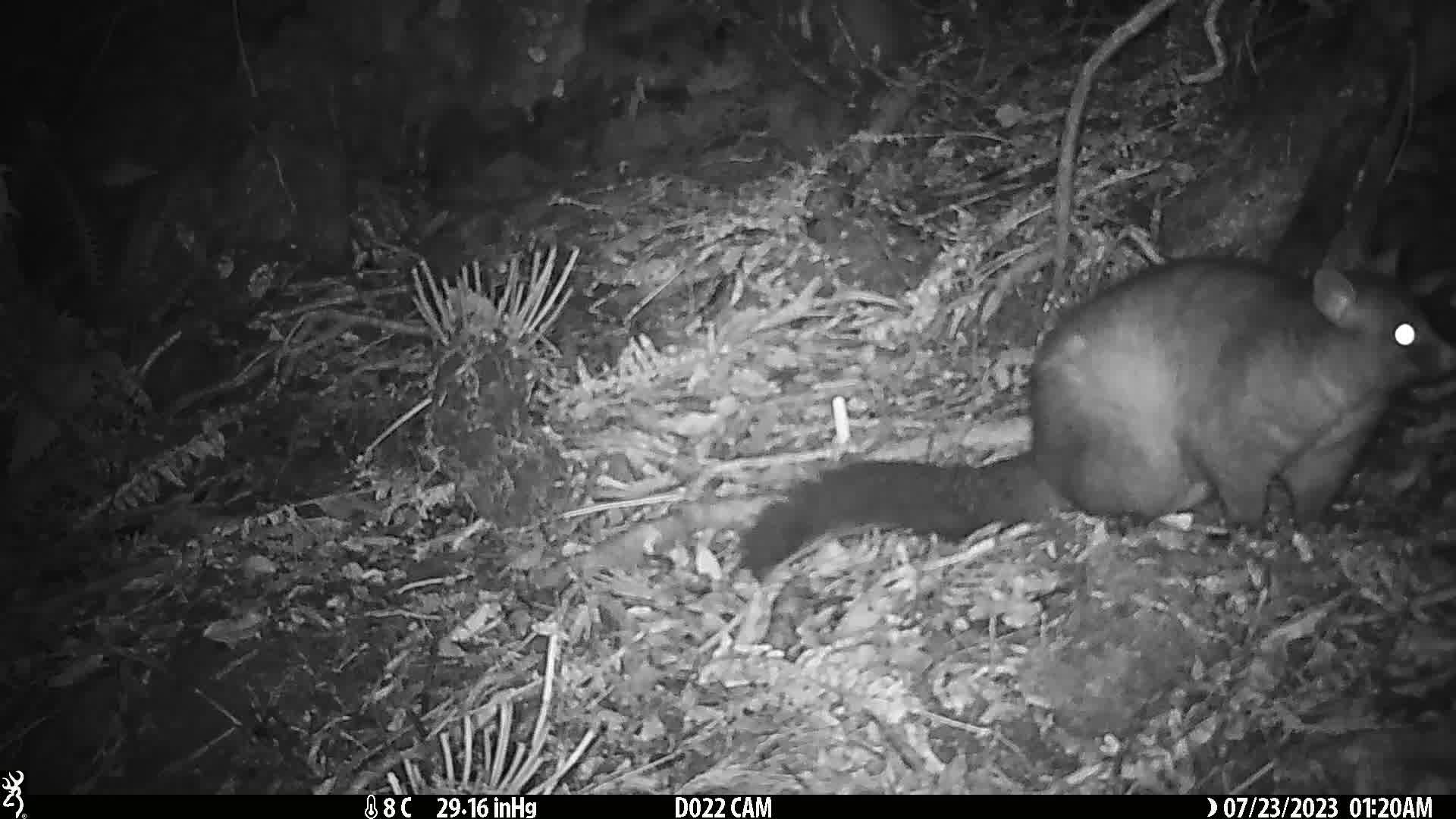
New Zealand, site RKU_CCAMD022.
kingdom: Animalia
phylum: Chordata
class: Mammalia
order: Diprotodontia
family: Phalangeridae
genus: Trichosurus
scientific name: Trichosurus vulpecula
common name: common brushtail possum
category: possum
Possum (common brushtail possum) (Trichosurus vulpecula).